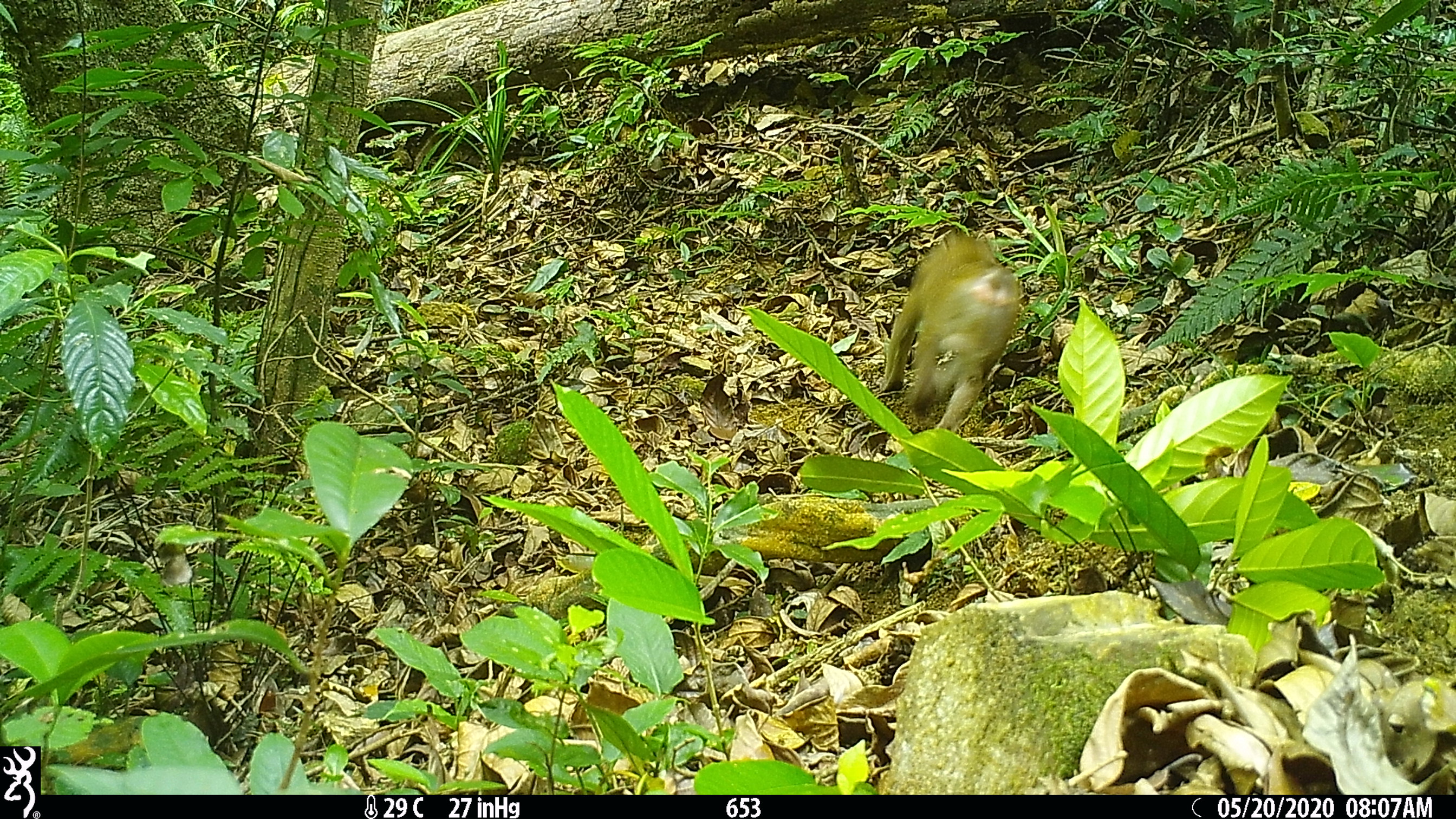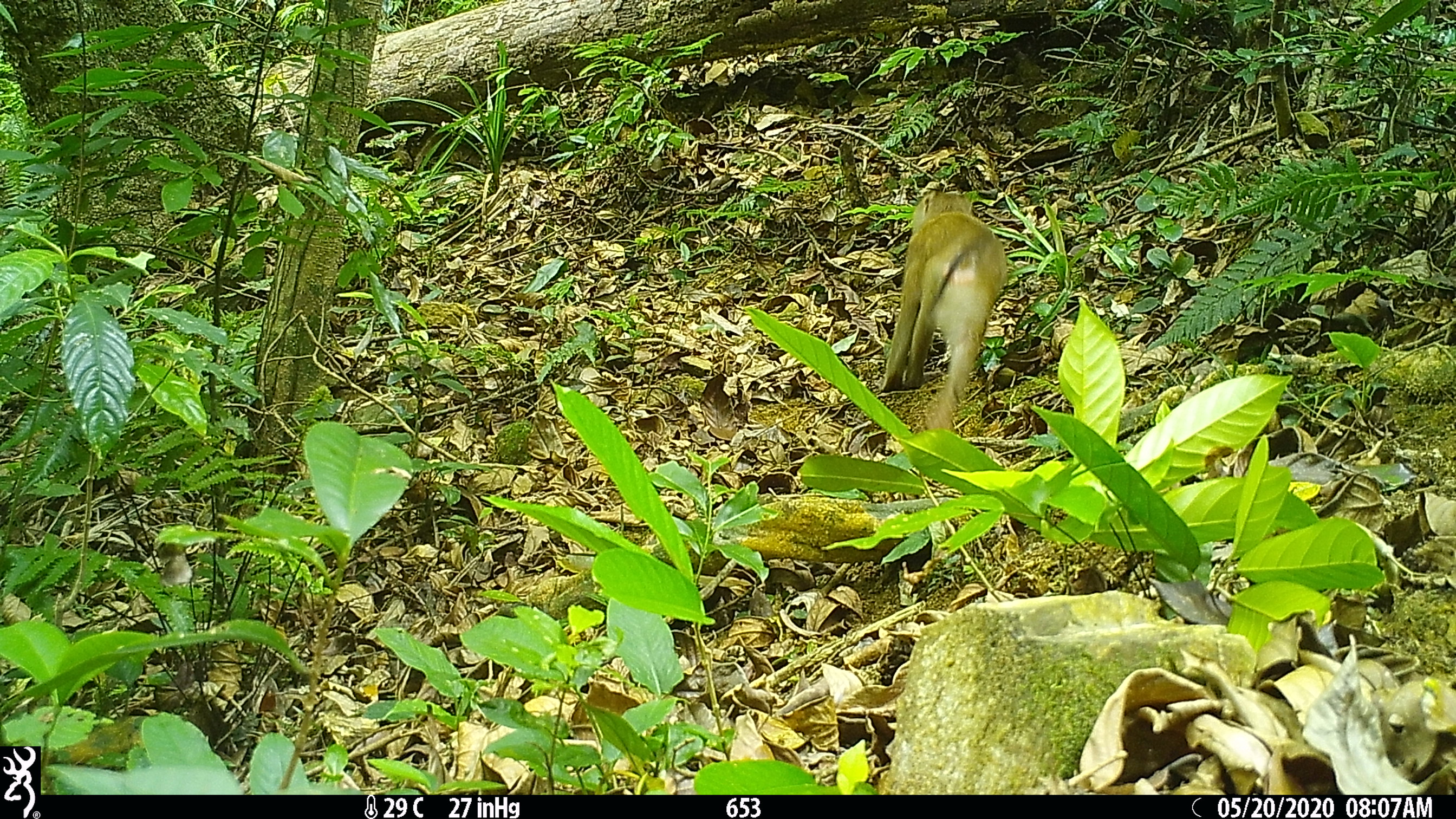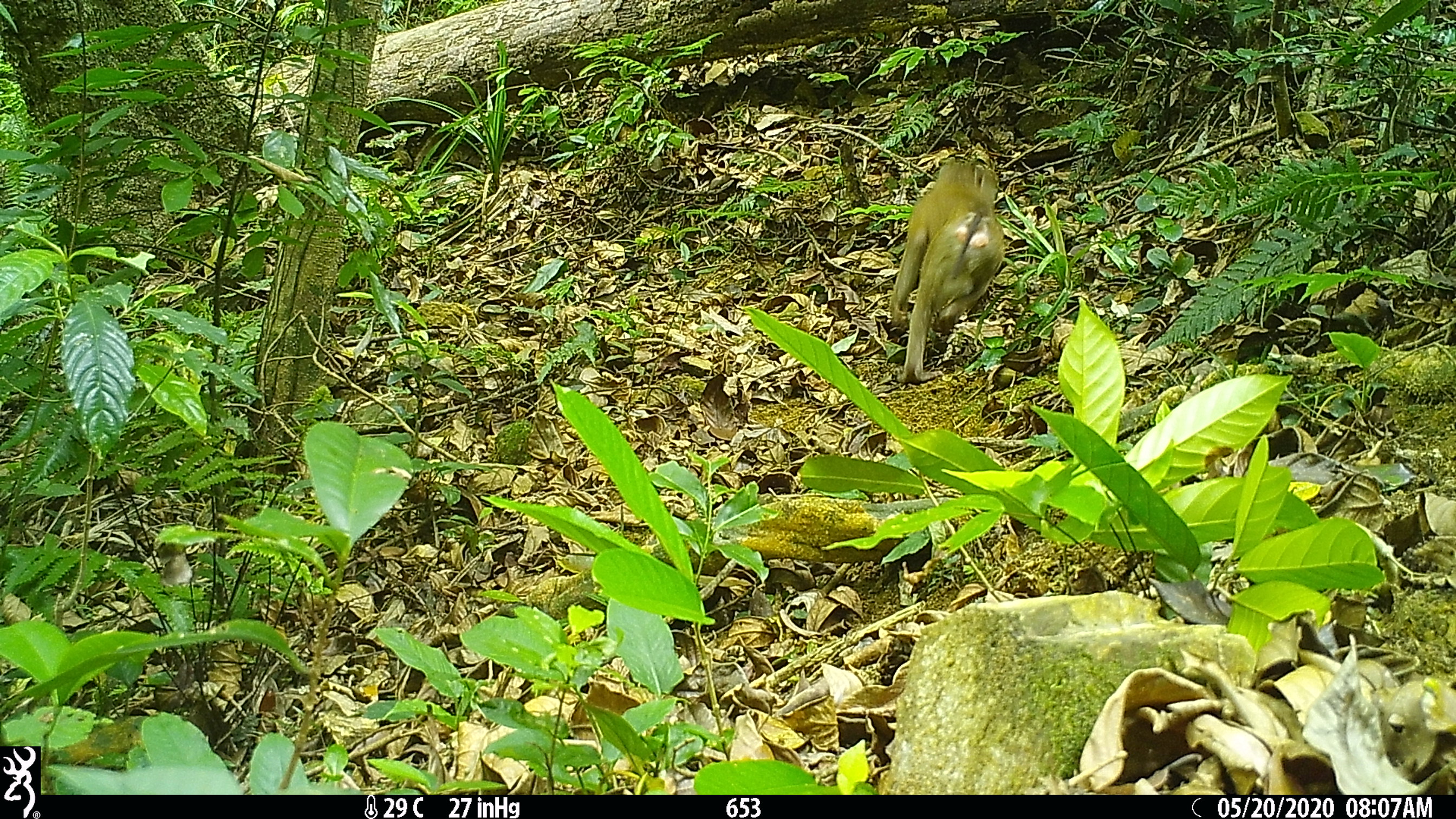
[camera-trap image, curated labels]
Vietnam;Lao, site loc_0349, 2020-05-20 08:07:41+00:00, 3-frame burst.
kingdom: Animalia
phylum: Chordata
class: Mammalia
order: Primates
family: Cercopithecidae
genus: Macaca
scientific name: Macaca nemestrina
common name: pig-tailed macaque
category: pig tailed macaque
Pig tailed macaque (pig-tailed macaque) (Macaca nemestrina). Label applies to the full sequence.